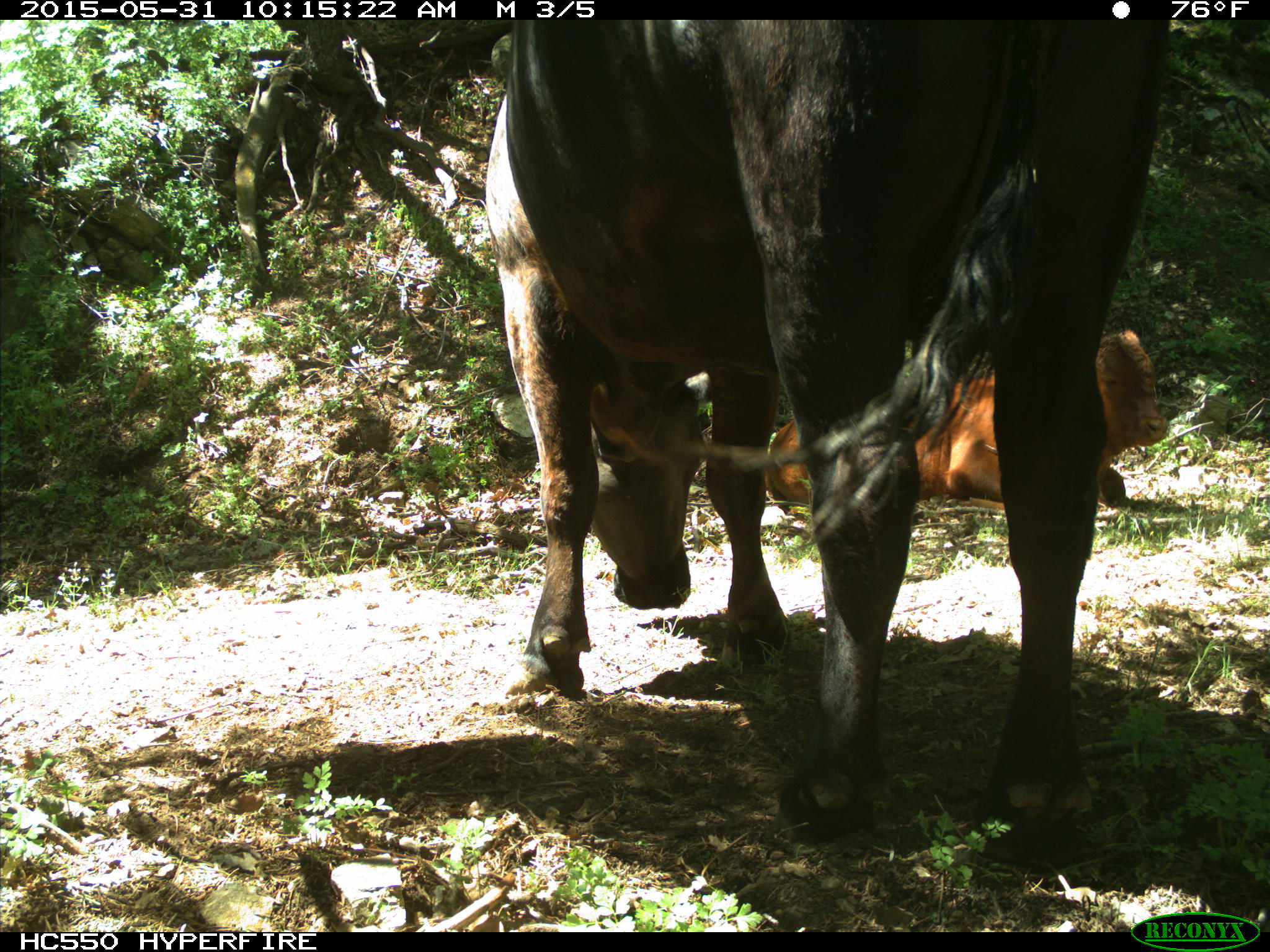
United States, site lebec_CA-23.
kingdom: Animalia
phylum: Chordata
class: Mammalia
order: Artiodactyla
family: Bovidae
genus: Bos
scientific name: Bos taurus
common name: domestic cow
Bos taurus (domestic cow).